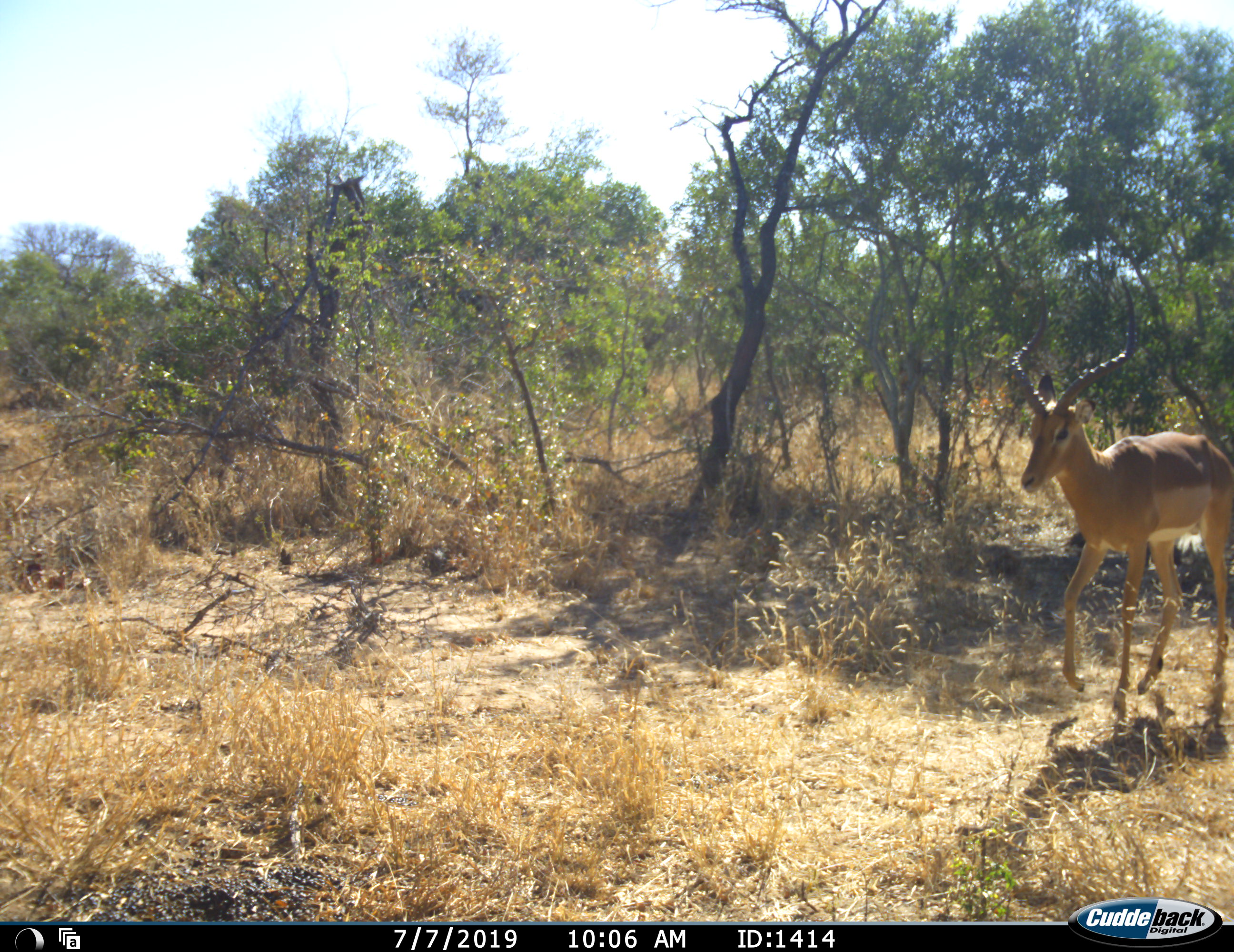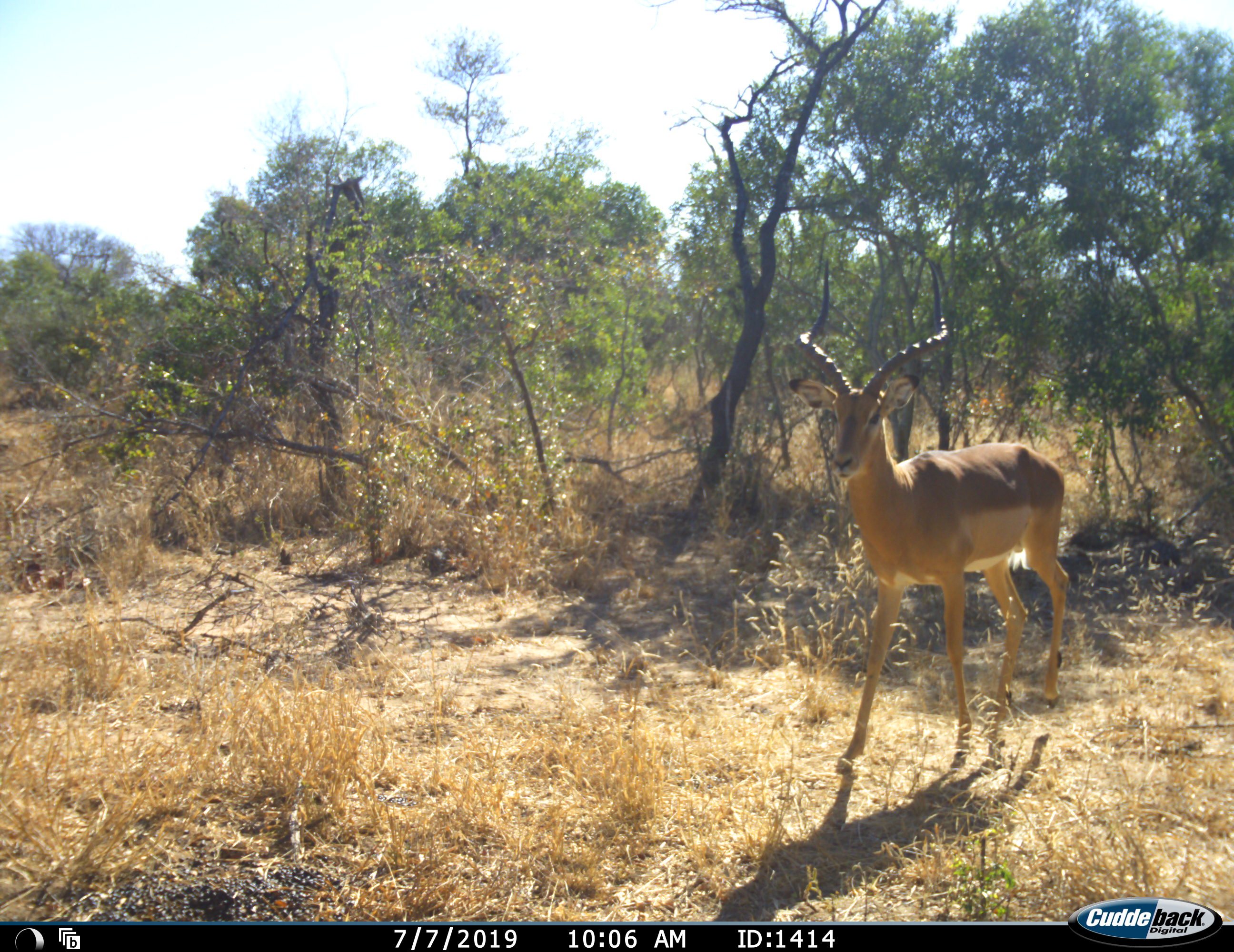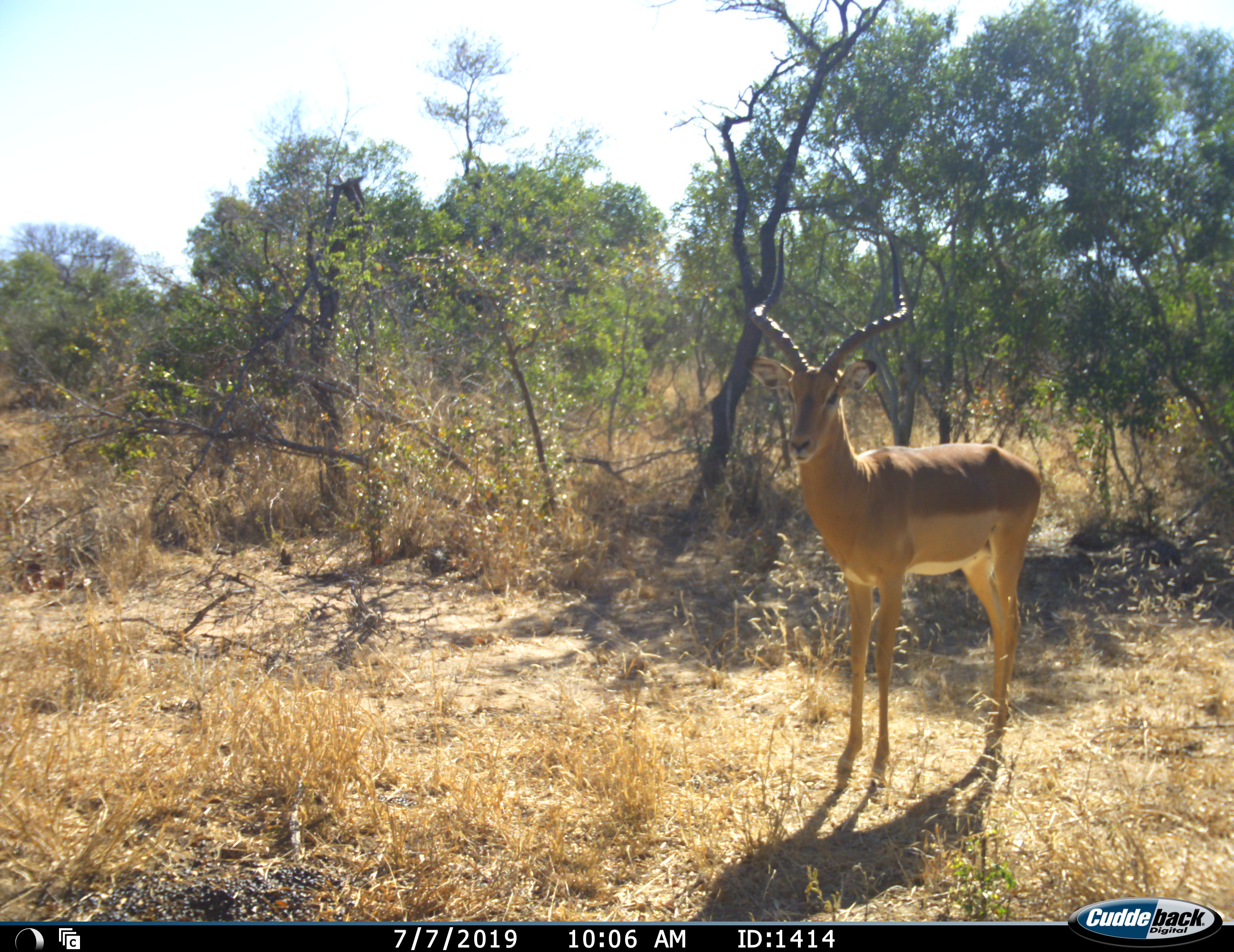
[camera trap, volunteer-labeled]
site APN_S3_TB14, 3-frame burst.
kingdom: Animalia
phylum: Chordata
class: Mammalia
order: Artiodactyla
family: Bovidae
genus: Aepyceros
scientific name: Aepyceros melampus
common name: impala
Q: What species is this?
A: Impala (Aepyceros melampus).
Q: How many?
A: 1.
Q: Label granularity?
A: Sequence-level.